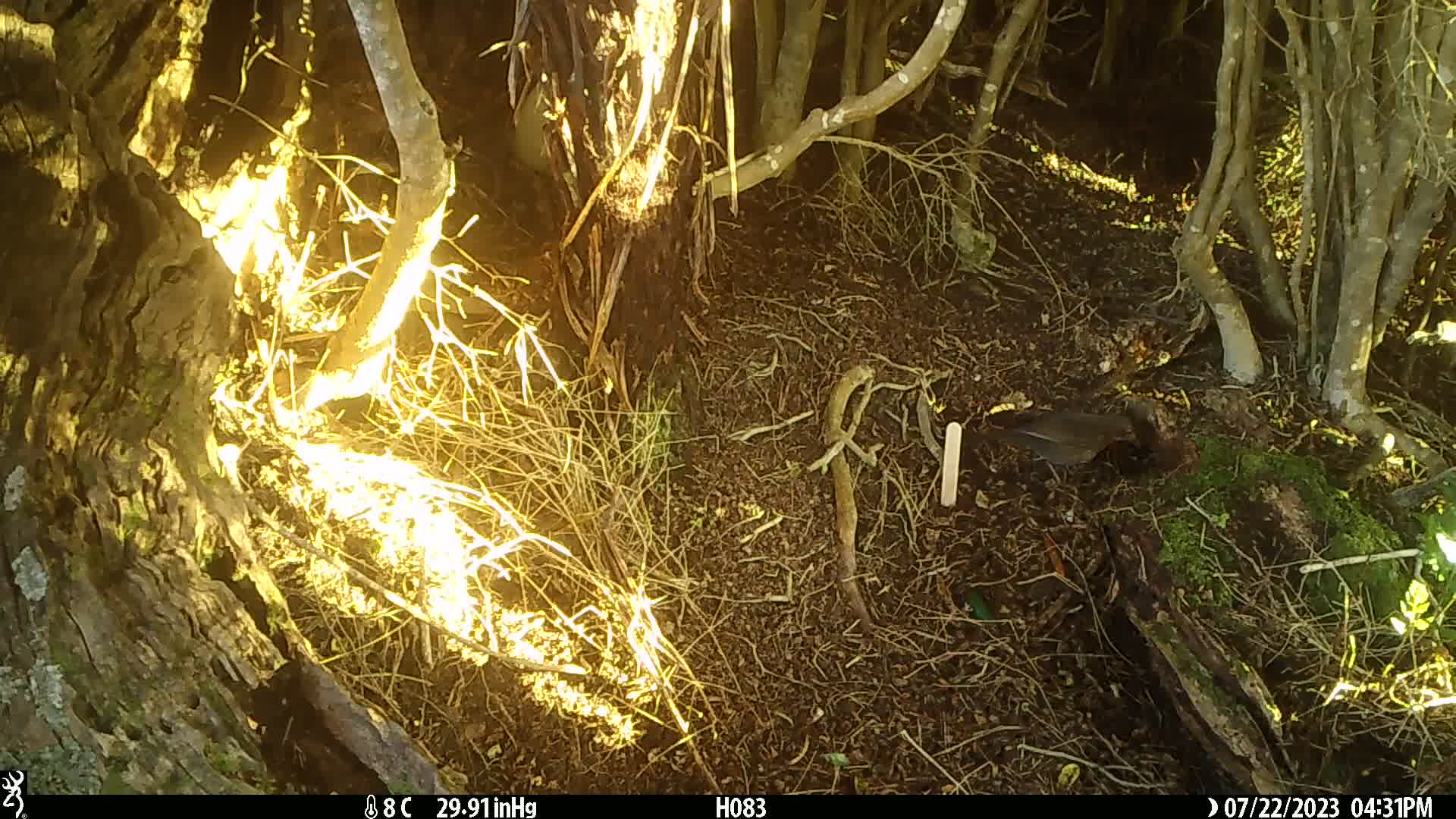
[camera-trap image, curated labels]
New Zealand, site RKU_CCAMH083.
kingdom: Animalia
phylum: Chordata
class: Aves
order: Passeriformes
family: Turdidae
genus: Turdus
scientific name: Turdus merula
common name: eurasian blackbird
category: blackbird